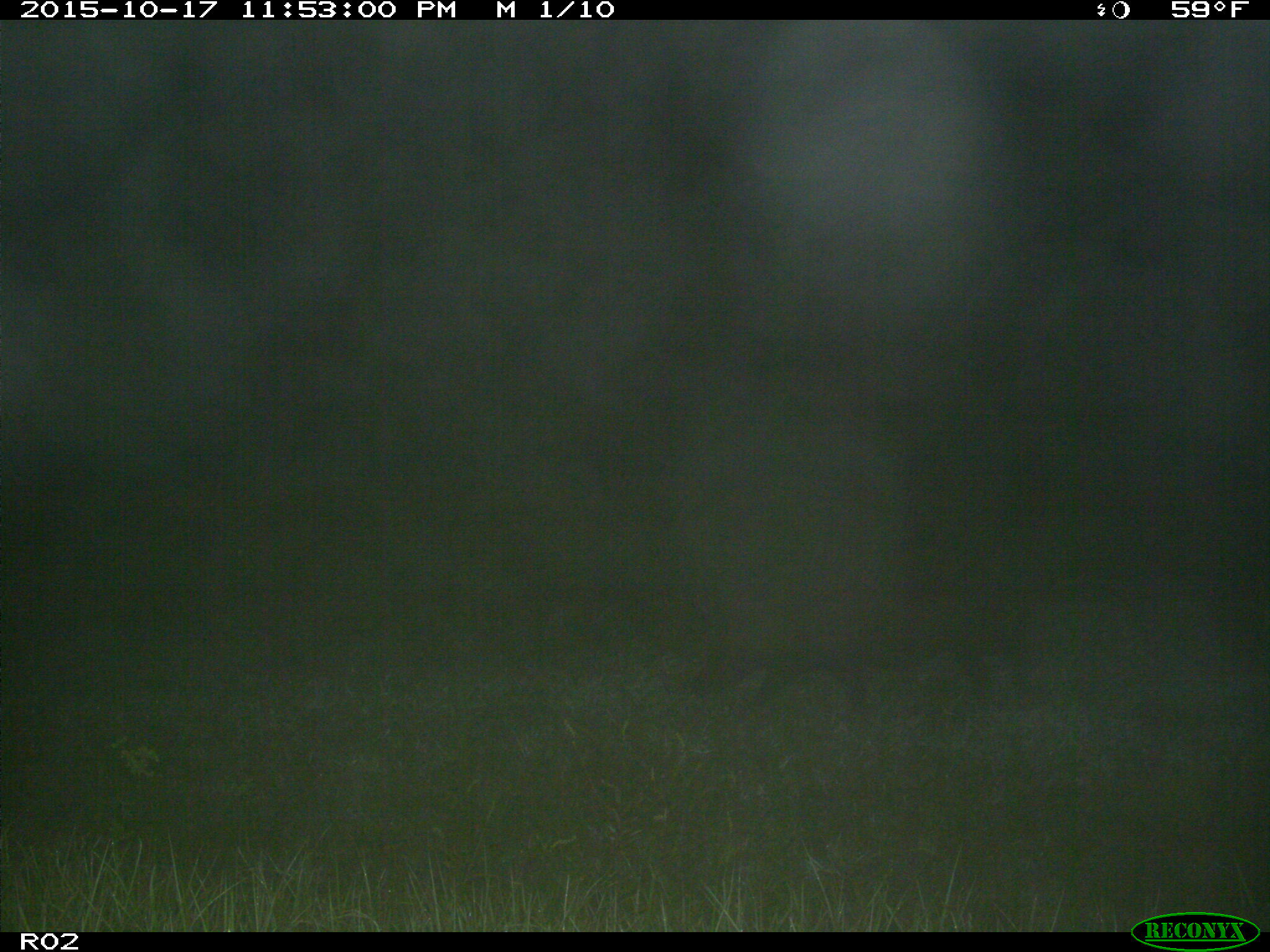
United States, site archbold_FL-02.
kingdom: Animalia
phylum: Chordata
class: Mammalia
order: Artiodactyla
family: Suidae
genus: Sus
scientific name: Sus scrofa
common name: wild boar